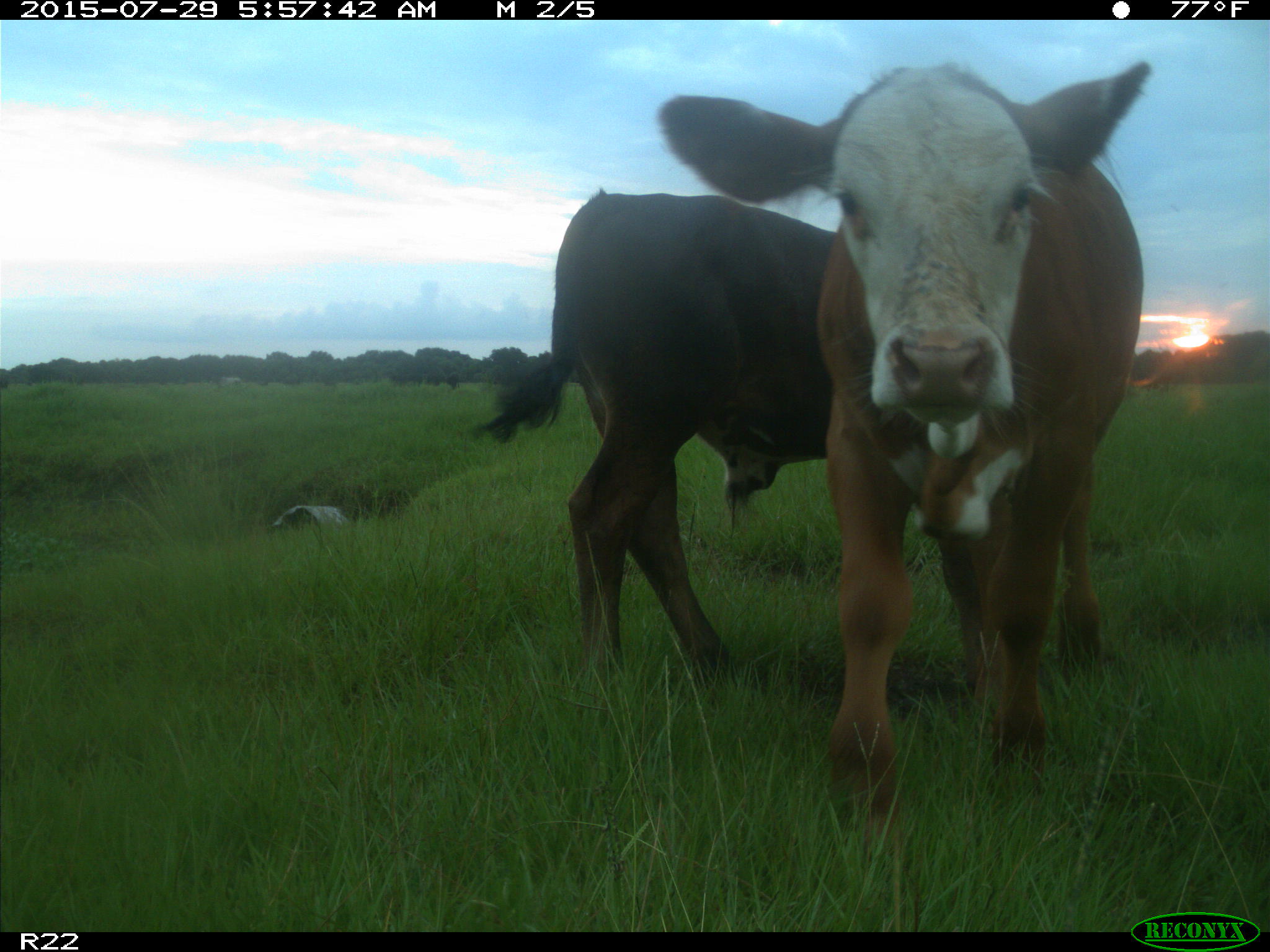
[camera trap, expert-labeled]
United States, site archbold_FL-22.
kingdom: Animalia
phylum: Chordata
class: Mammalia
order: Artiodactyla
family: Bovidae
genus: Bos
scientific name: Bos taurus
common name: domestic cow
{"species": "Bos taurus (domestic cow)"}